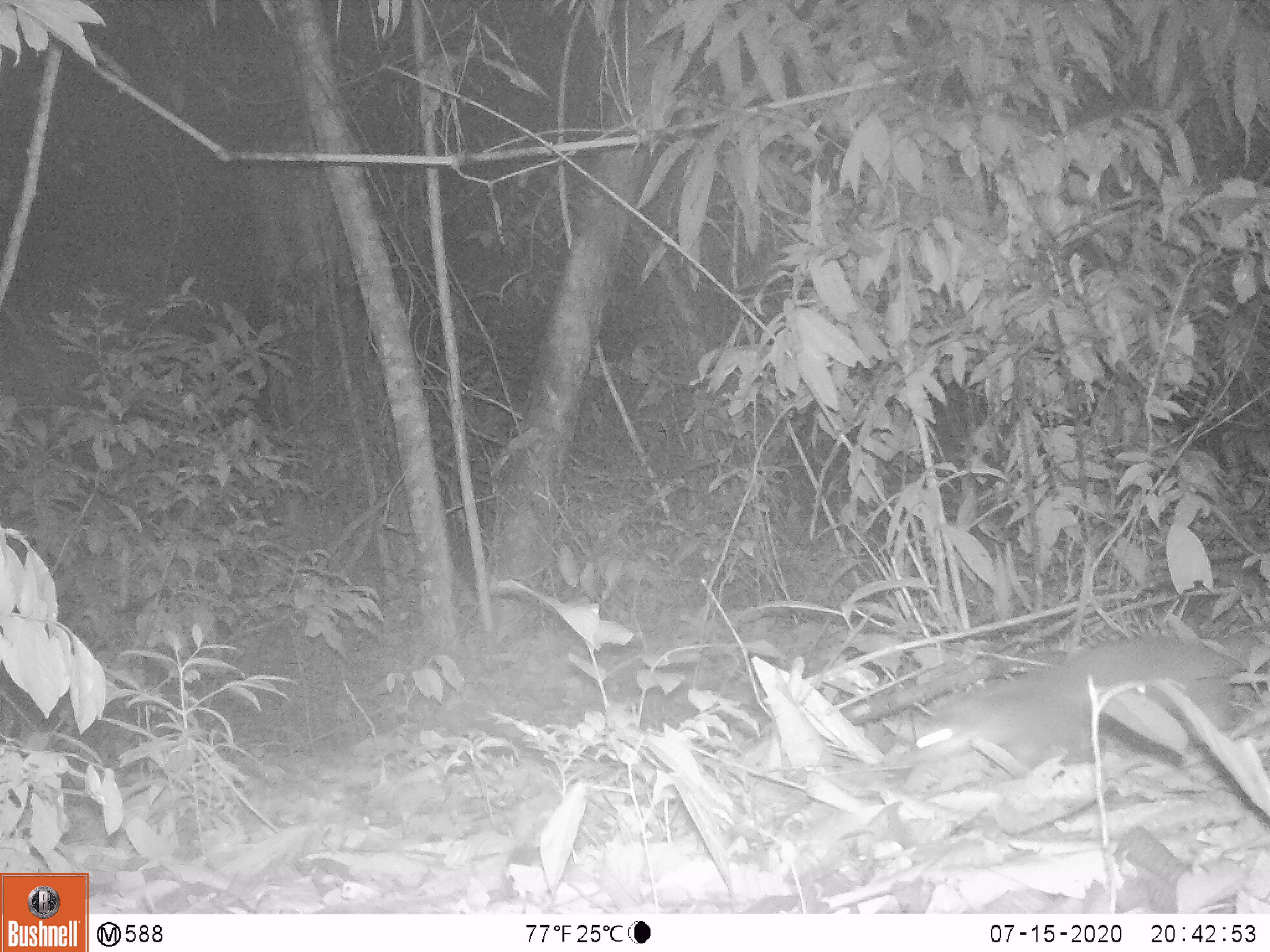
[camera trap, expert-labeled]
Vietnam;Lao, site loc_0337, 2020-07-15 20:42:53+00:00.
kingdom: Animalia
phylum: Chordata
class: Mammalia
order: Carnivora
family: Mustelidae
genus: Melogale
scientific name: Melogale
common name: ferret badger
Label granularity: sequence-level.